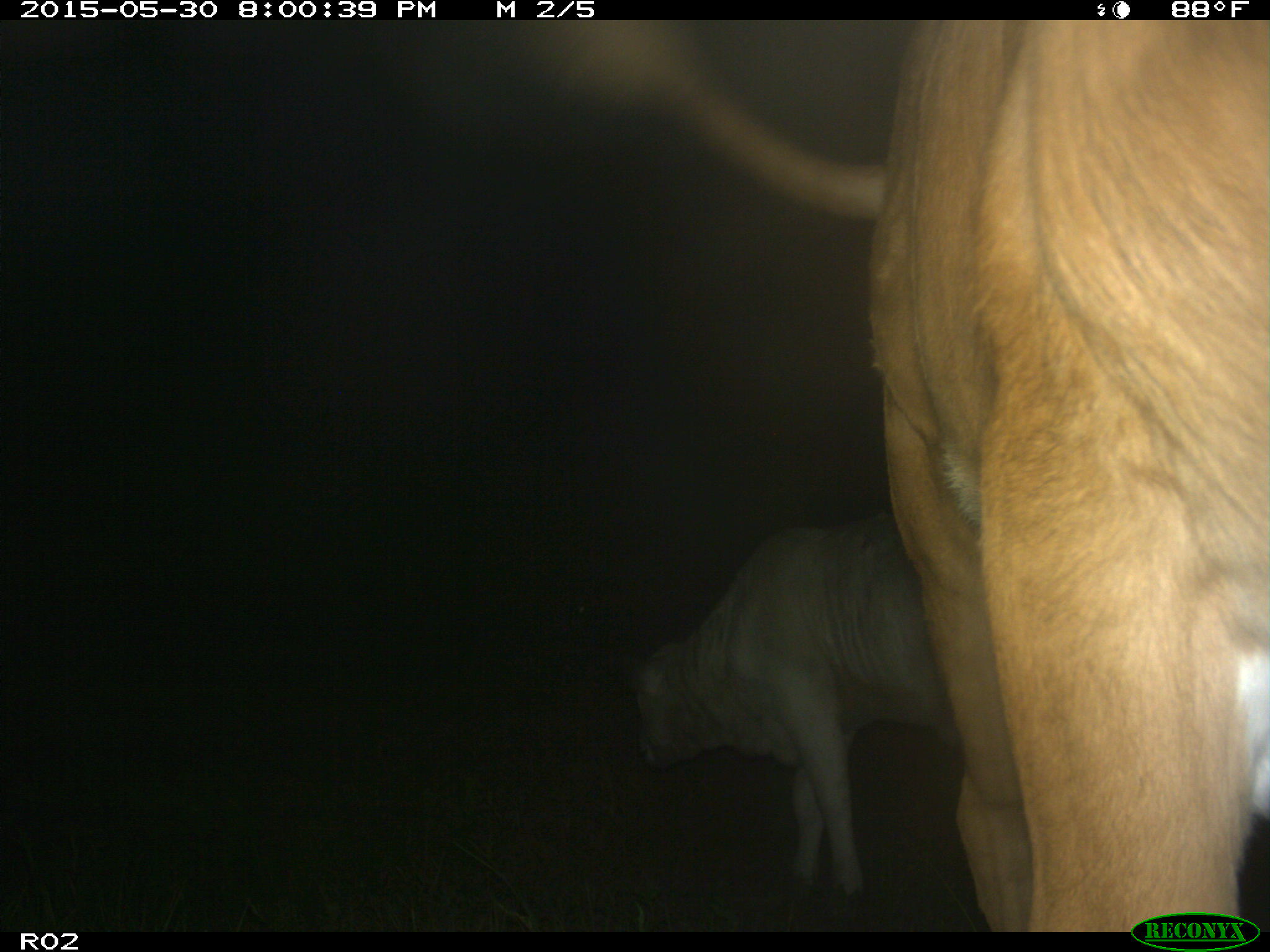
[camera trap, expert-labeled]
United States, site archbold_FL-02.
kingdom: Animalia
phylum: Chordata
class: Mammalia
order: Artiodactyla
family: Bovidae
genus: Bos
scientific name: Bos taurus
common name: domestic cow